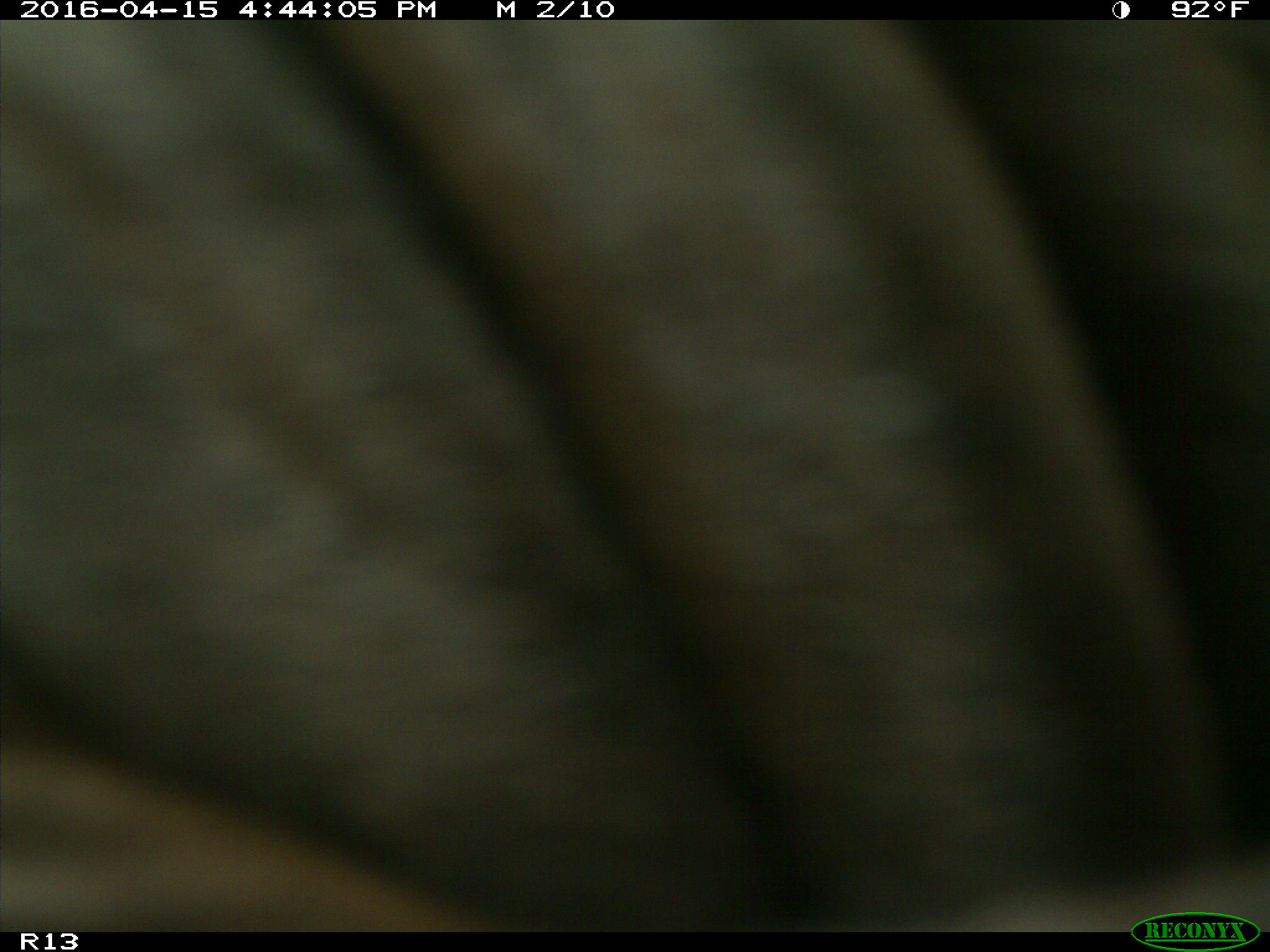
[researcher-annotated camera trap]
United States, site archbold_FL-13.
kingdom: Animalia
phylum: Chordata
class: Mammalia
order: Artiodactyla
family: Bovidae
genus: Bos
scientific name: Bos taurus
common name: domestic cow